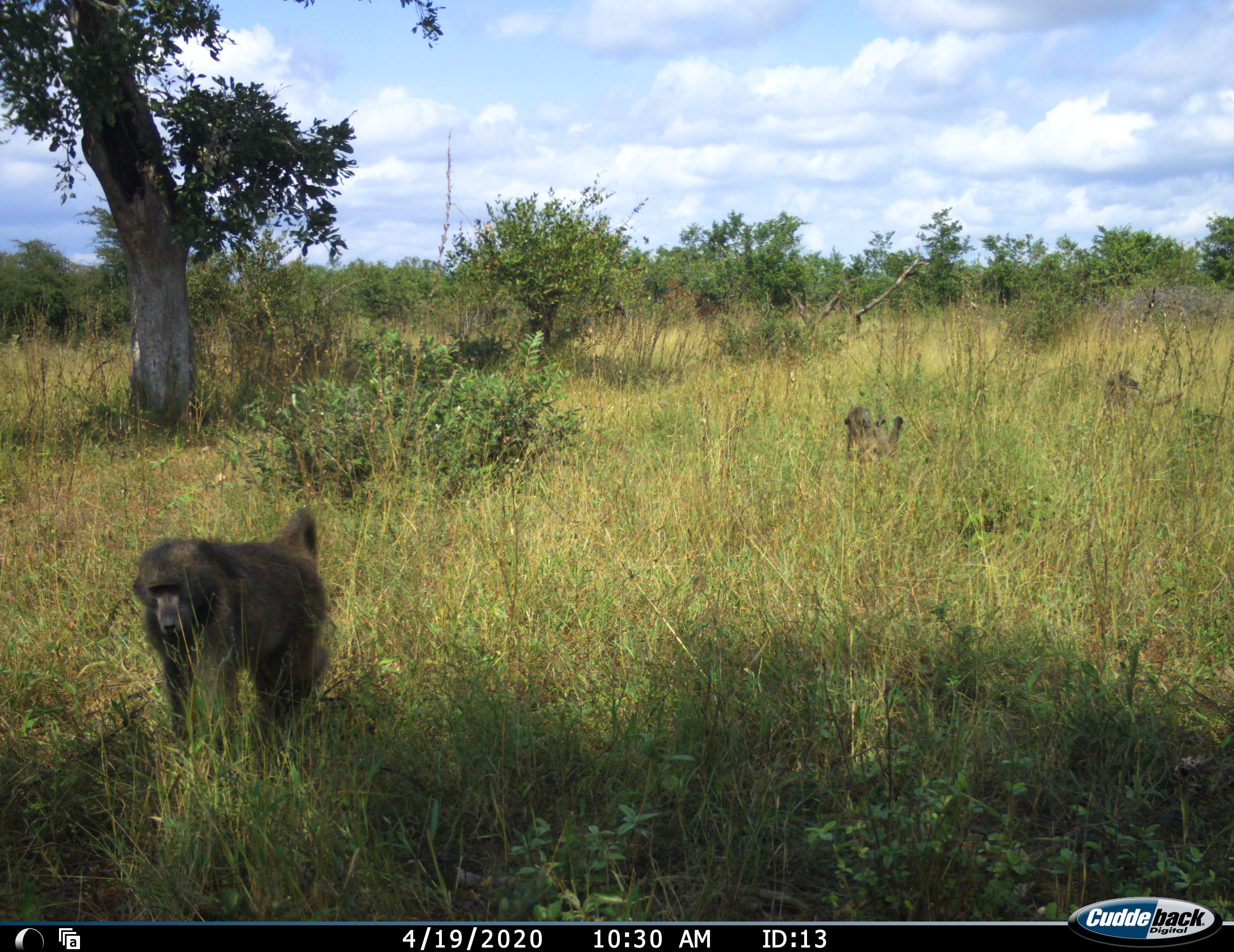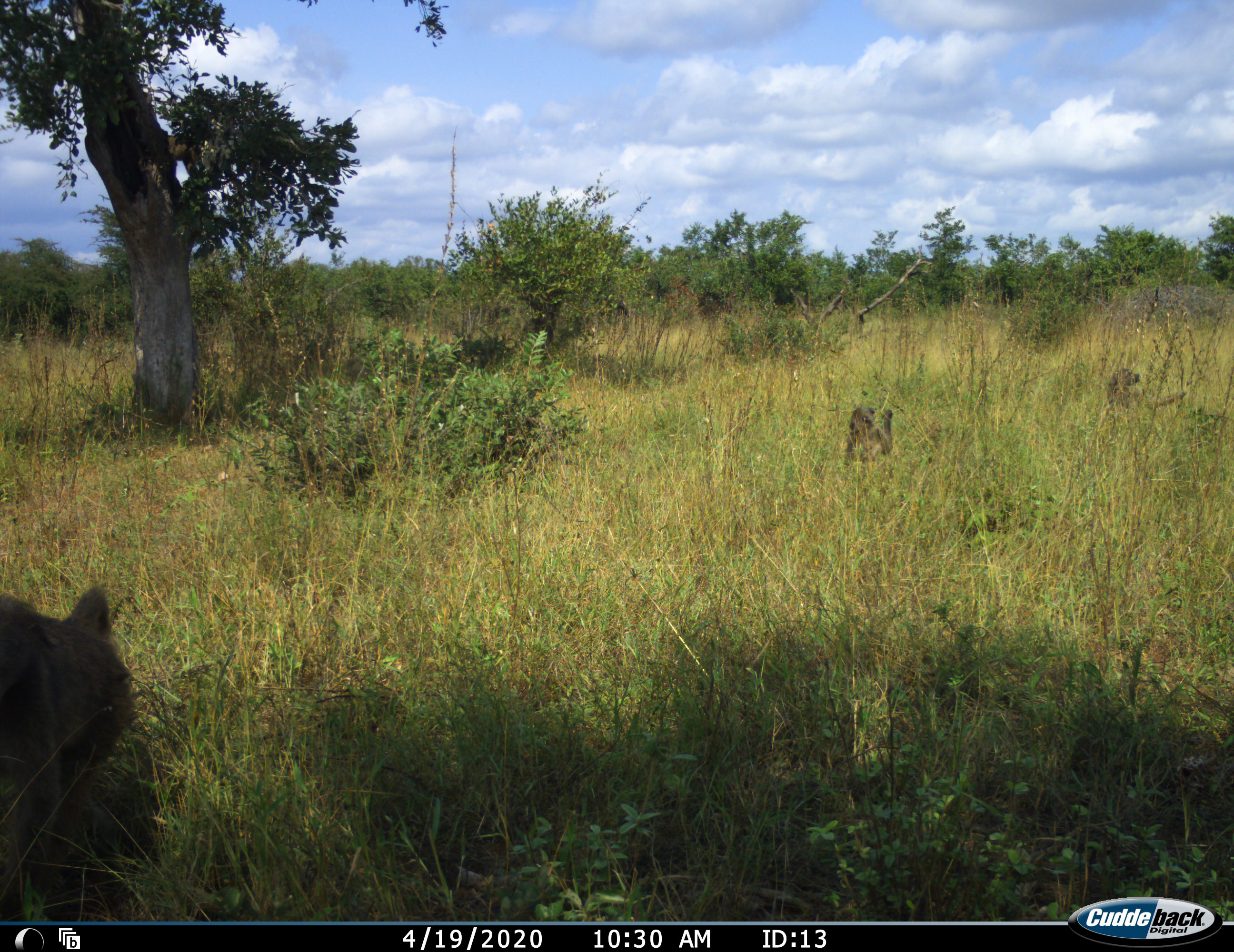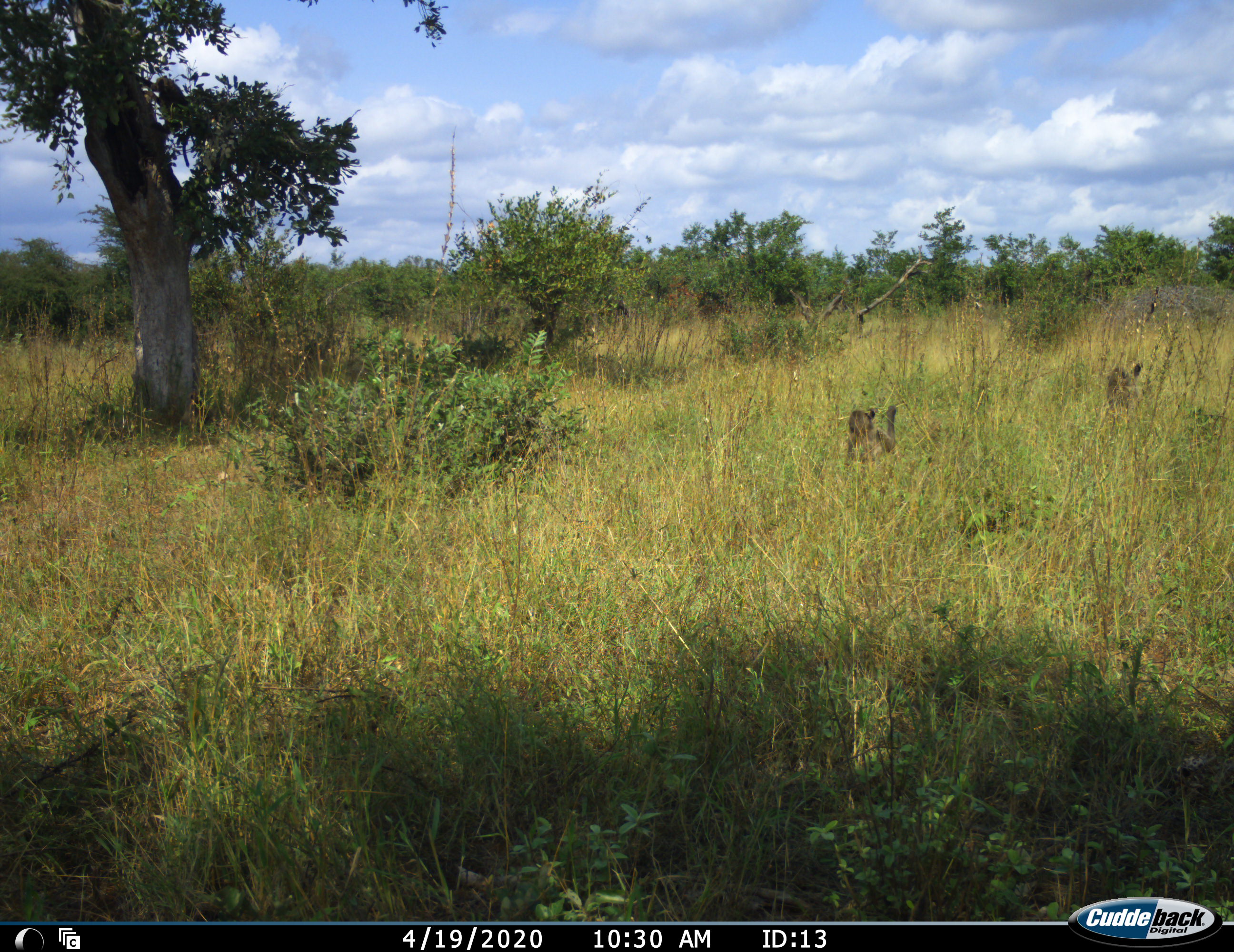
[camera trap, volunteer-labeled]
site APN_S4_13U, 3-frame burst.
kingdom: Animalia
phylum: Chordata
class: Mammalia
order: Primates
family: Cercopithecidae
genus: Papio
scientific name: Papio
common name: baboon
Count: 3.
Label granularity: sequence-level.